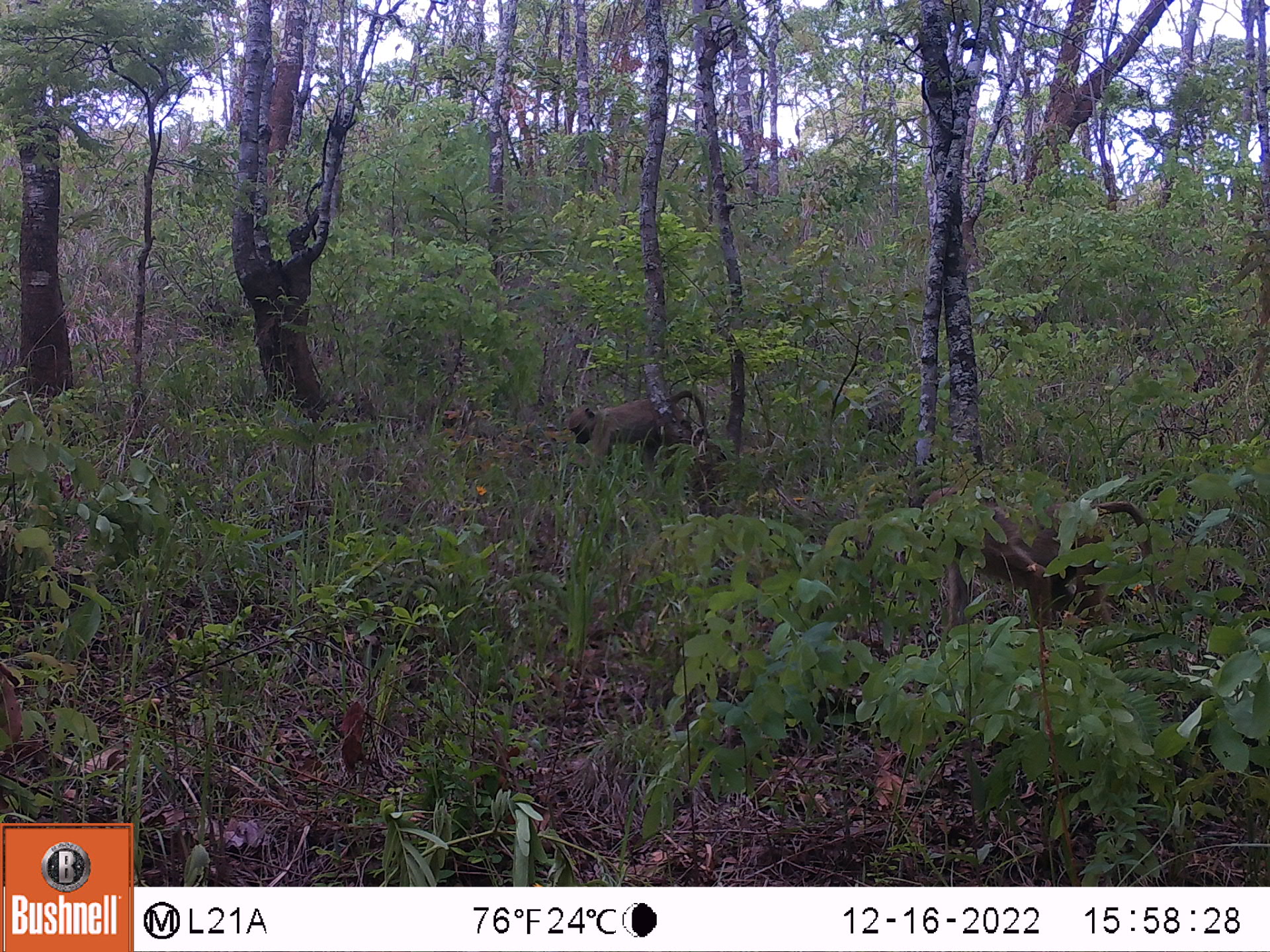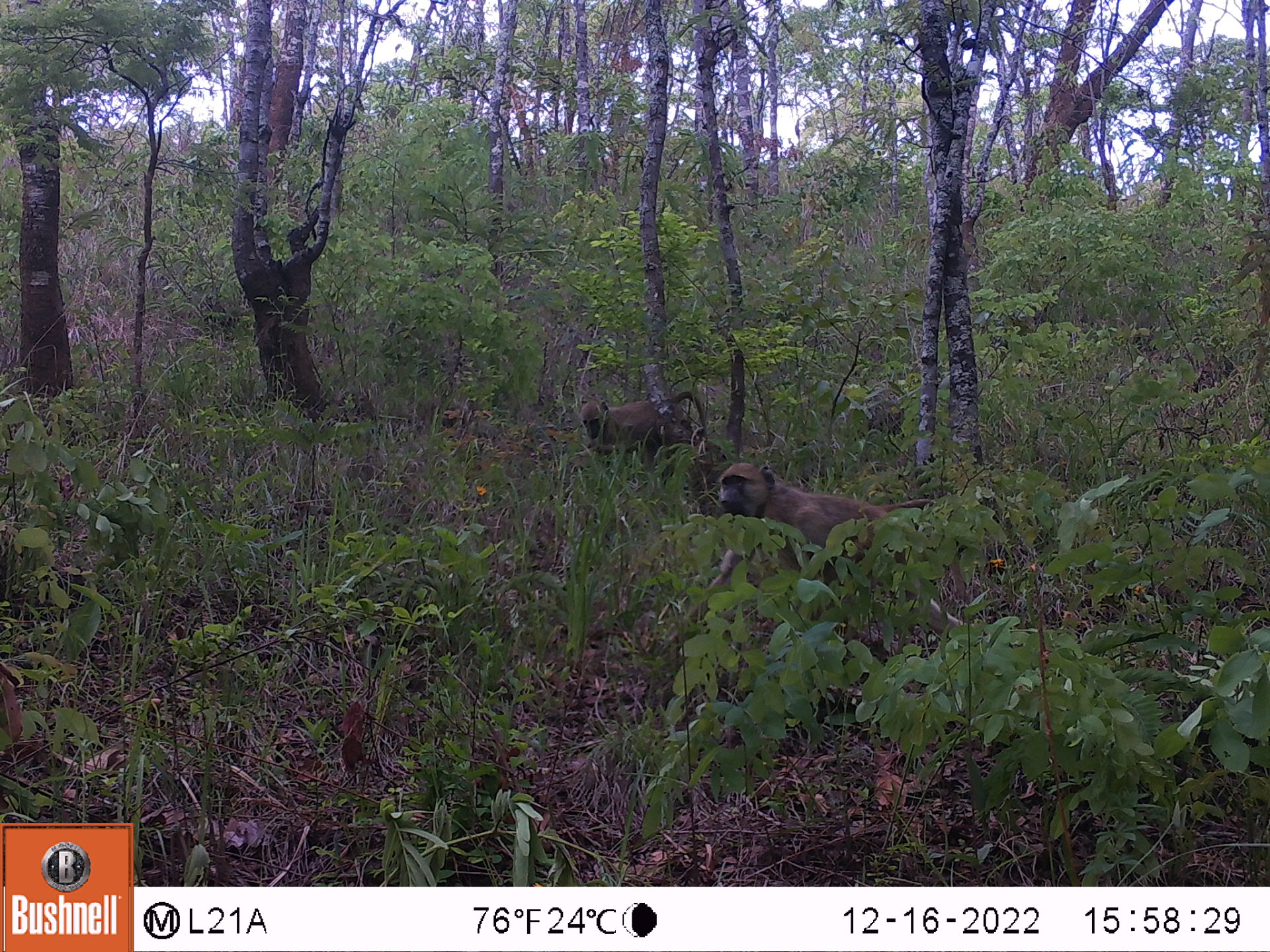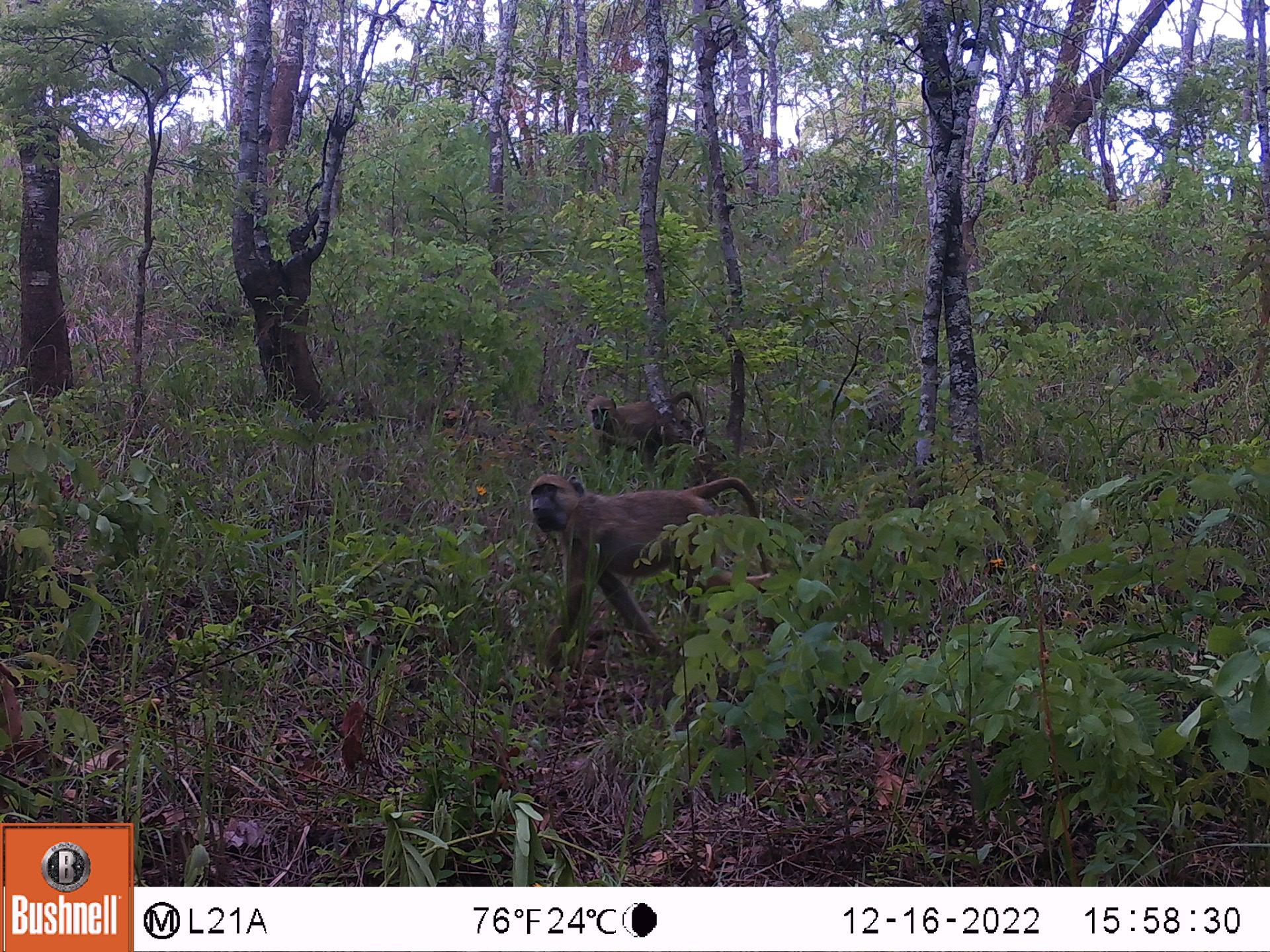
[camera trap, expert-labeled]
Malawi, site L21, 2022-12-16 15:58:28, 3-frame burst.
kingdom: Animalia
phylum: Chordata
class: Mammalia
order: Primates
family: Cercopithecidae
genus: Papio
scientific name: Papio cynocephalus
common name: yellow baboon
Yellow baboon (Papio cynocephalus), count 2.